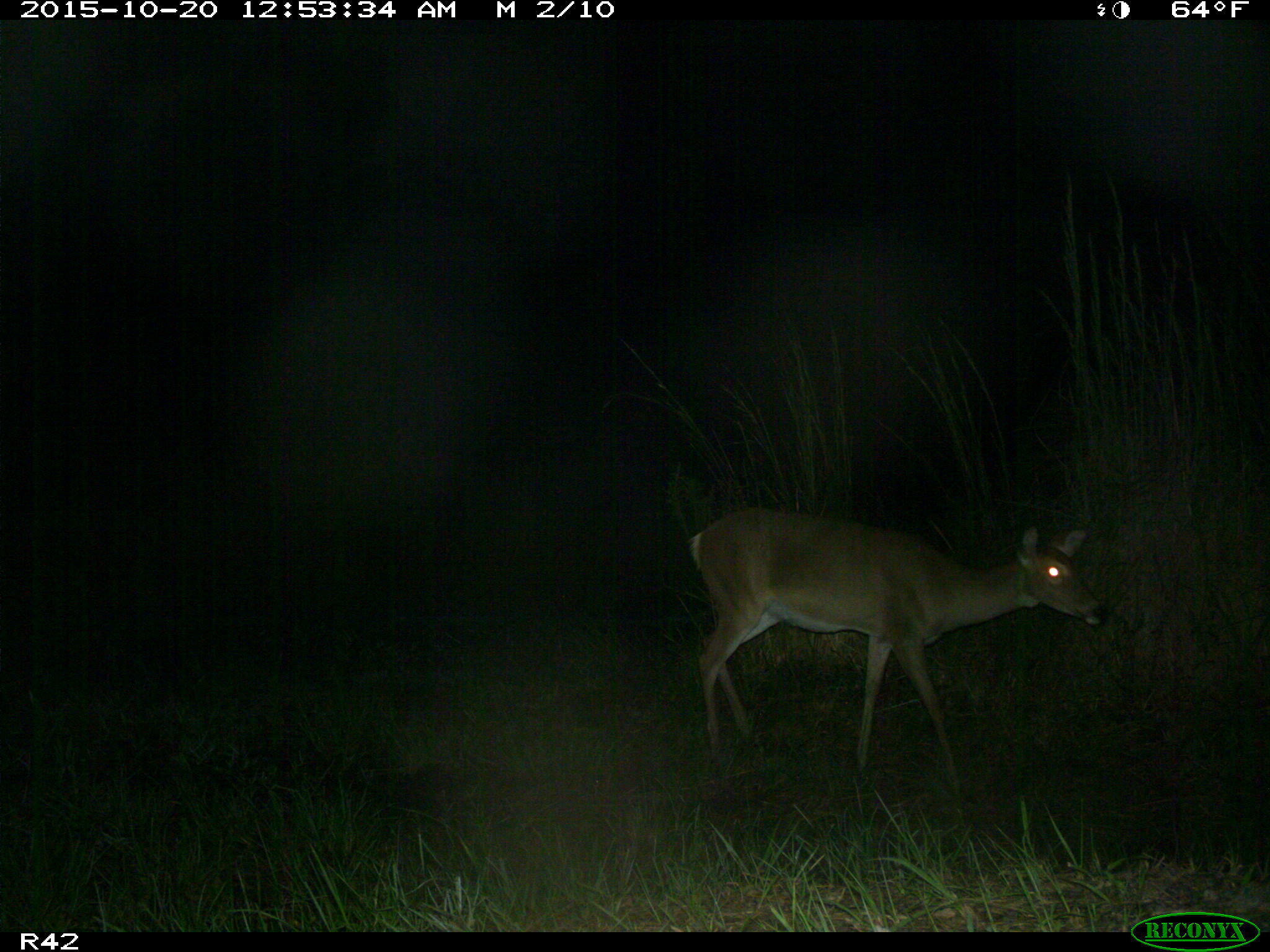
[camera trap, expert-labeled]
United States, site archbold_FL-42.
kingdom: Animalia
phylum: Chordata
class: Mammalia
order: Artiodactyla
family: Cervidae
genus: Odocoileus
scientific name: Odocoileus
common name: deer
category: unidentified deer